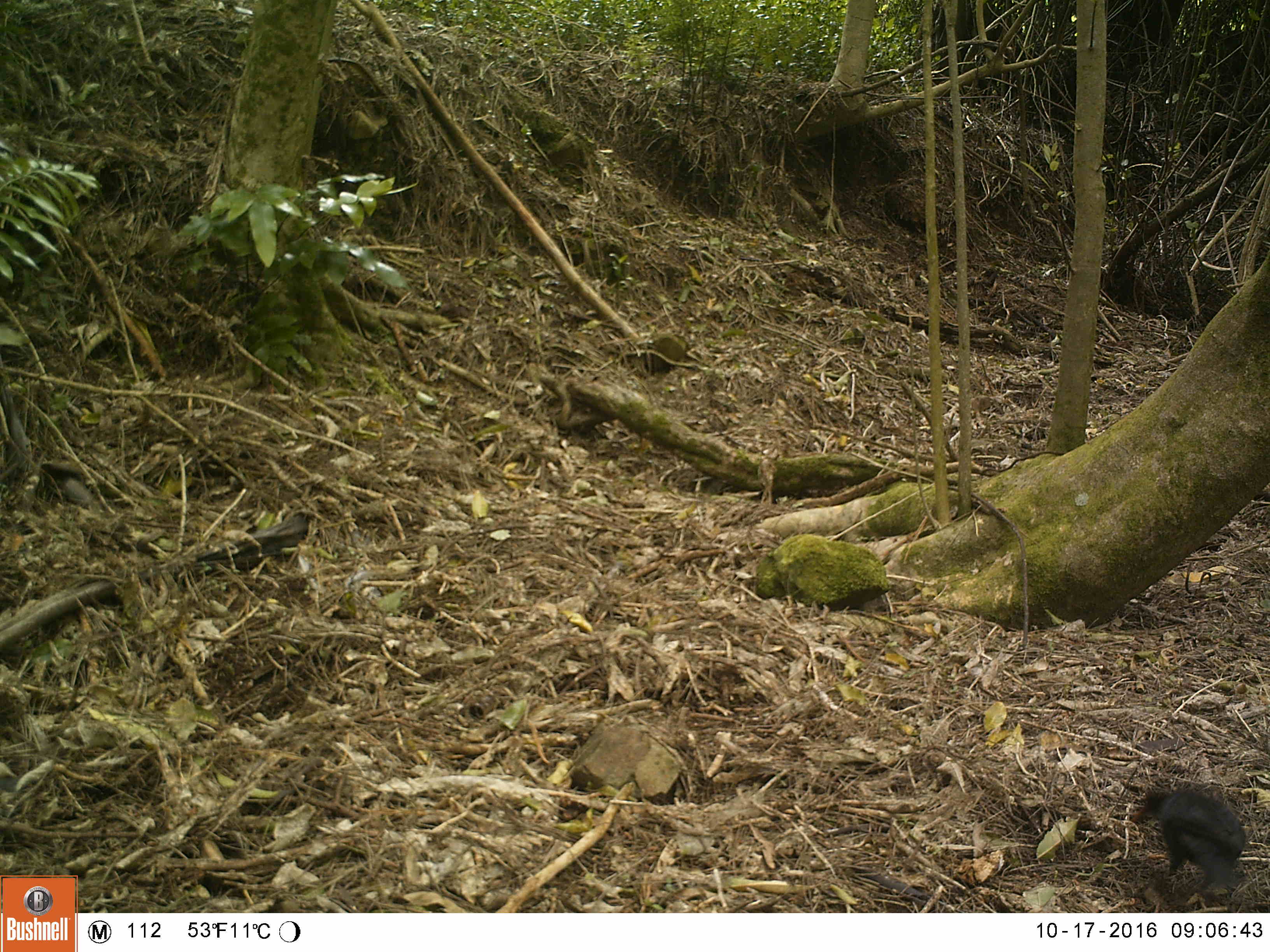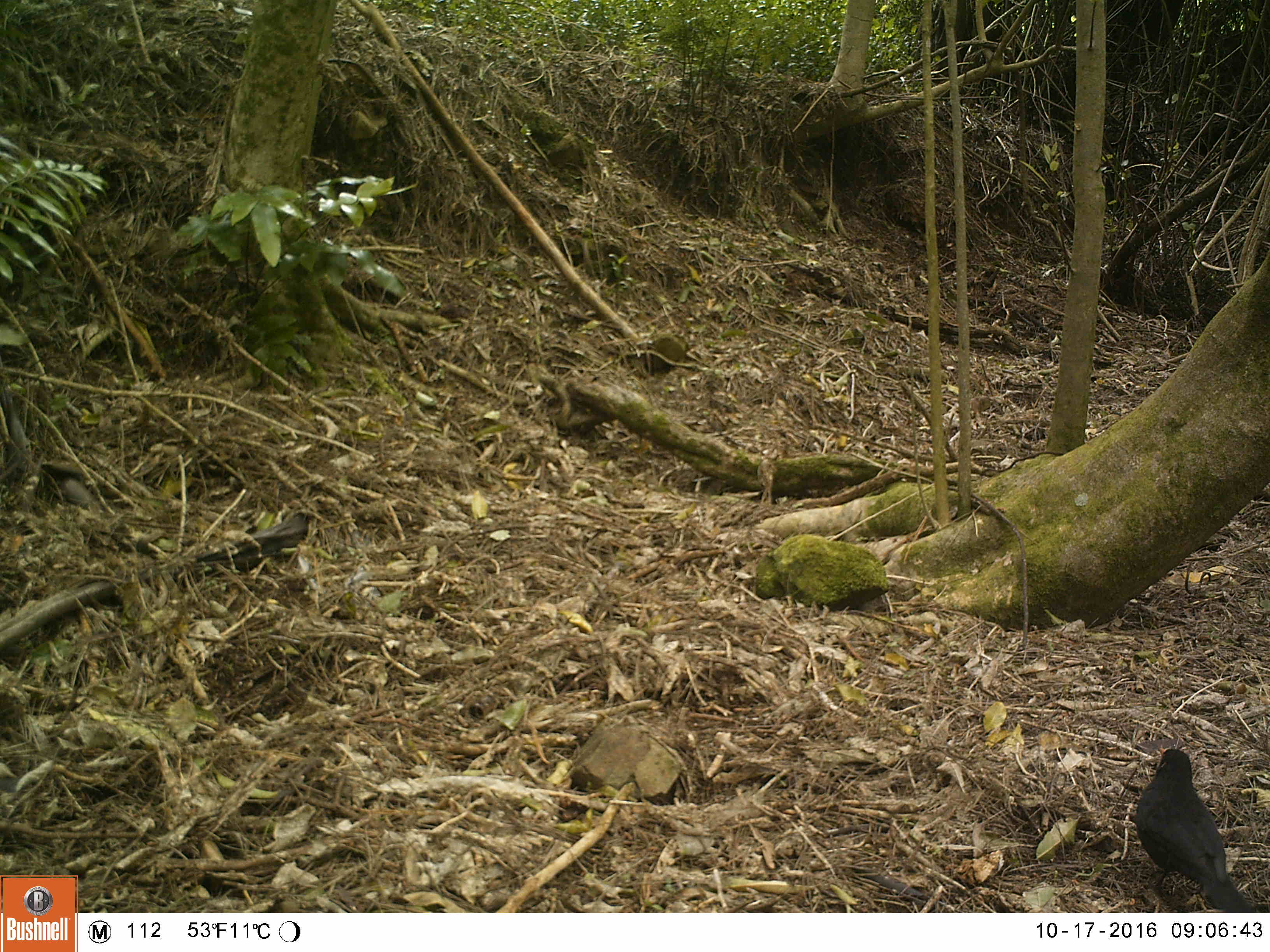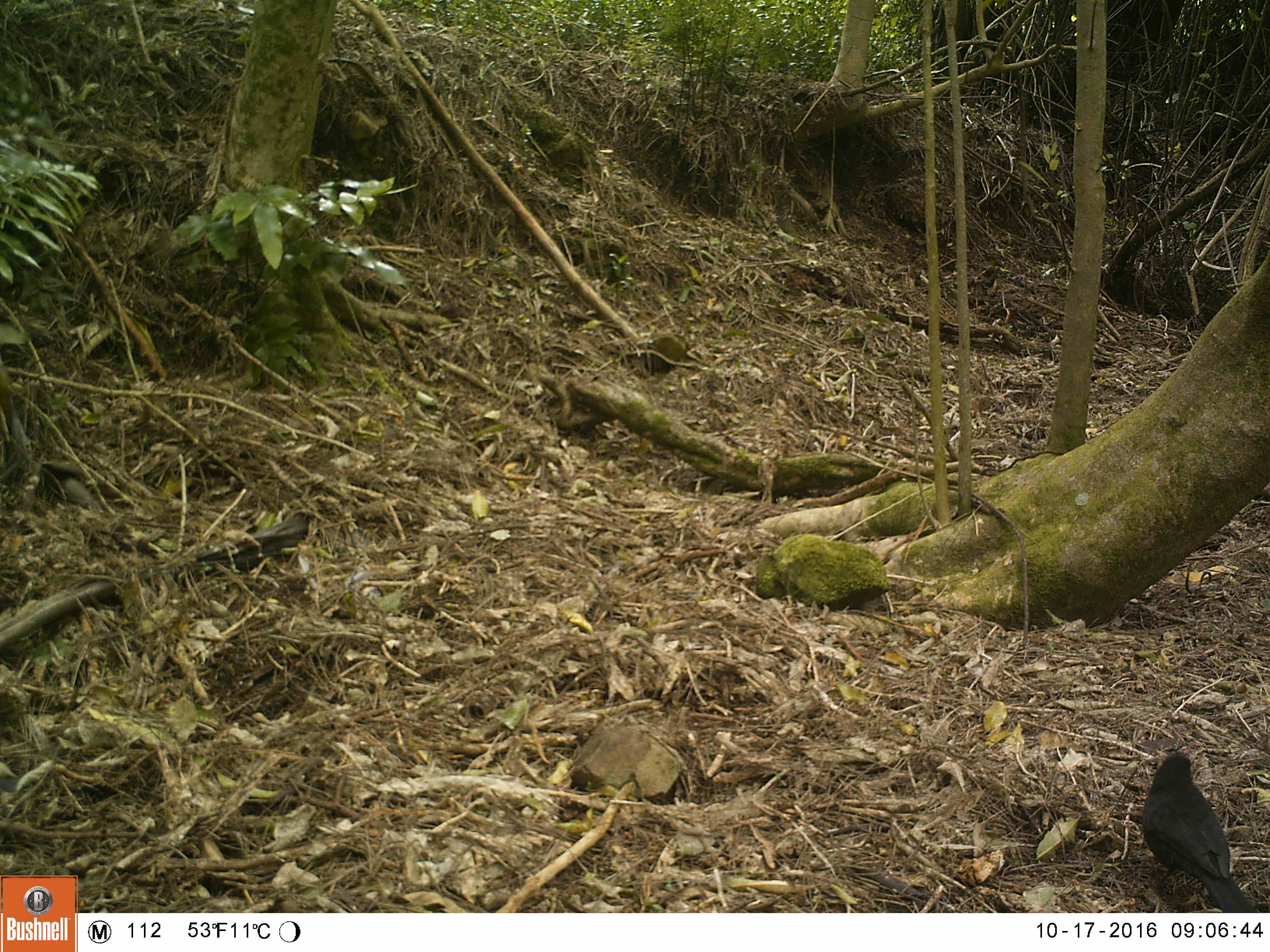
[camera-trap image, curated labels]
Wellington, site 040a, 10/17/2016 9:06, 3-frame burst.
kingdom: Animalia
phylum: Chordata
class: Aves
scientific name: Aves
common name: bird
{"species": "bird (Aves)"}